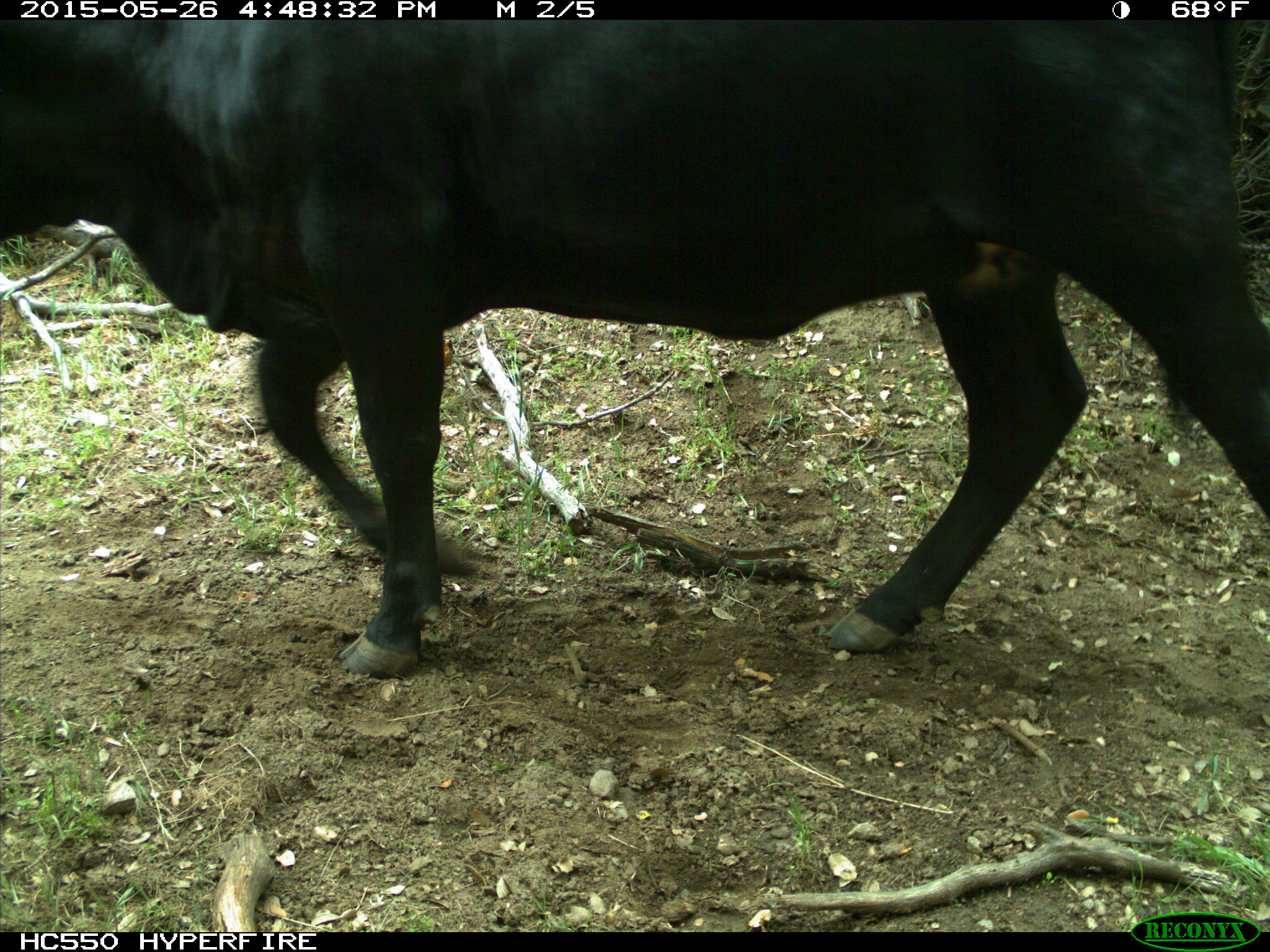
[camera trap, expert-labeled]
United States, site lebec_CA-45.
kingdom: Animalia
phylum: Chordata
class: Mammalia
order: Artiodactyla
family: Bovidae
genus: Bos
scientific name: Bos taurus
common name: domestic cow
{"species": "Bos taurus (domestic cow)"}